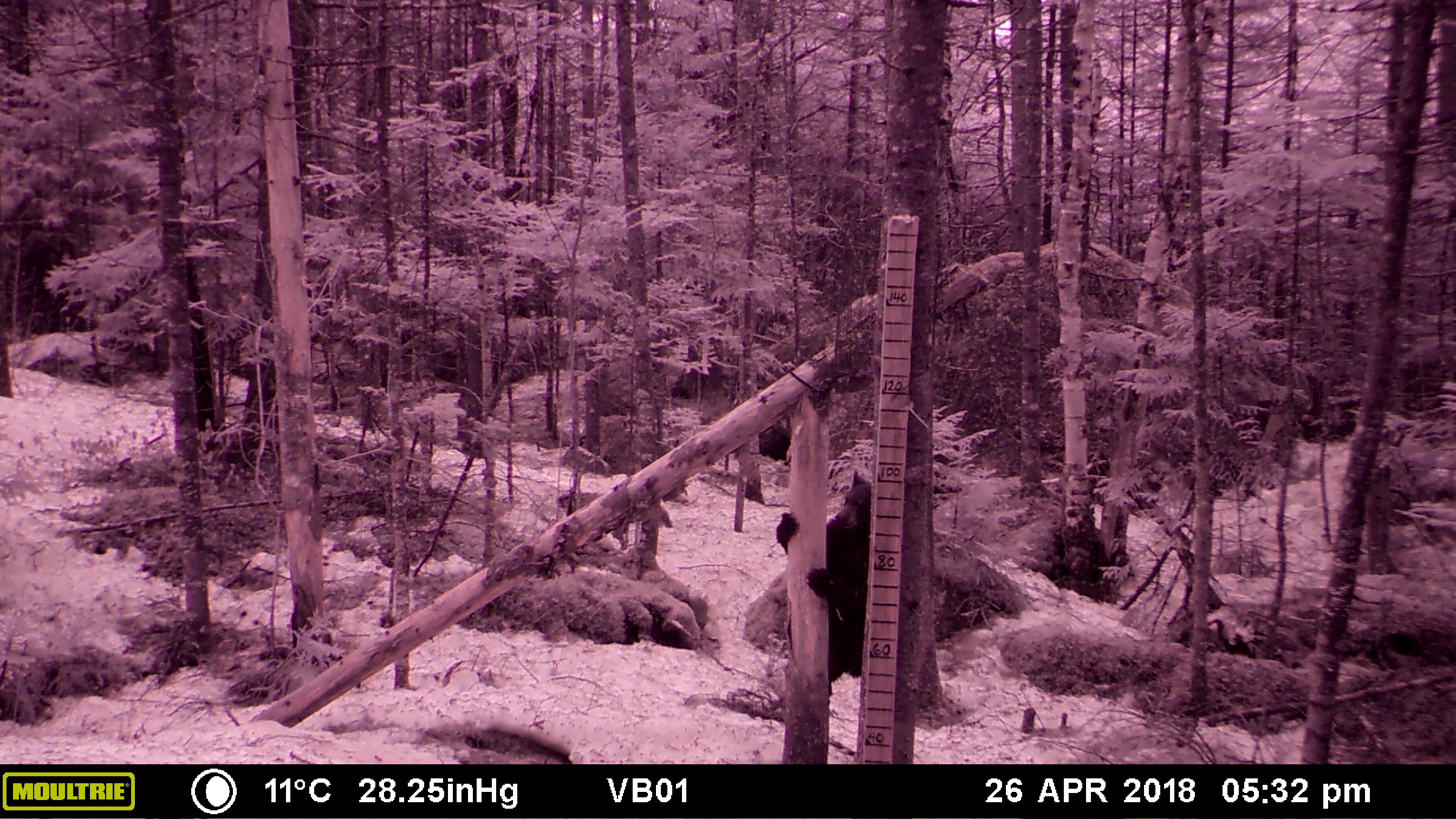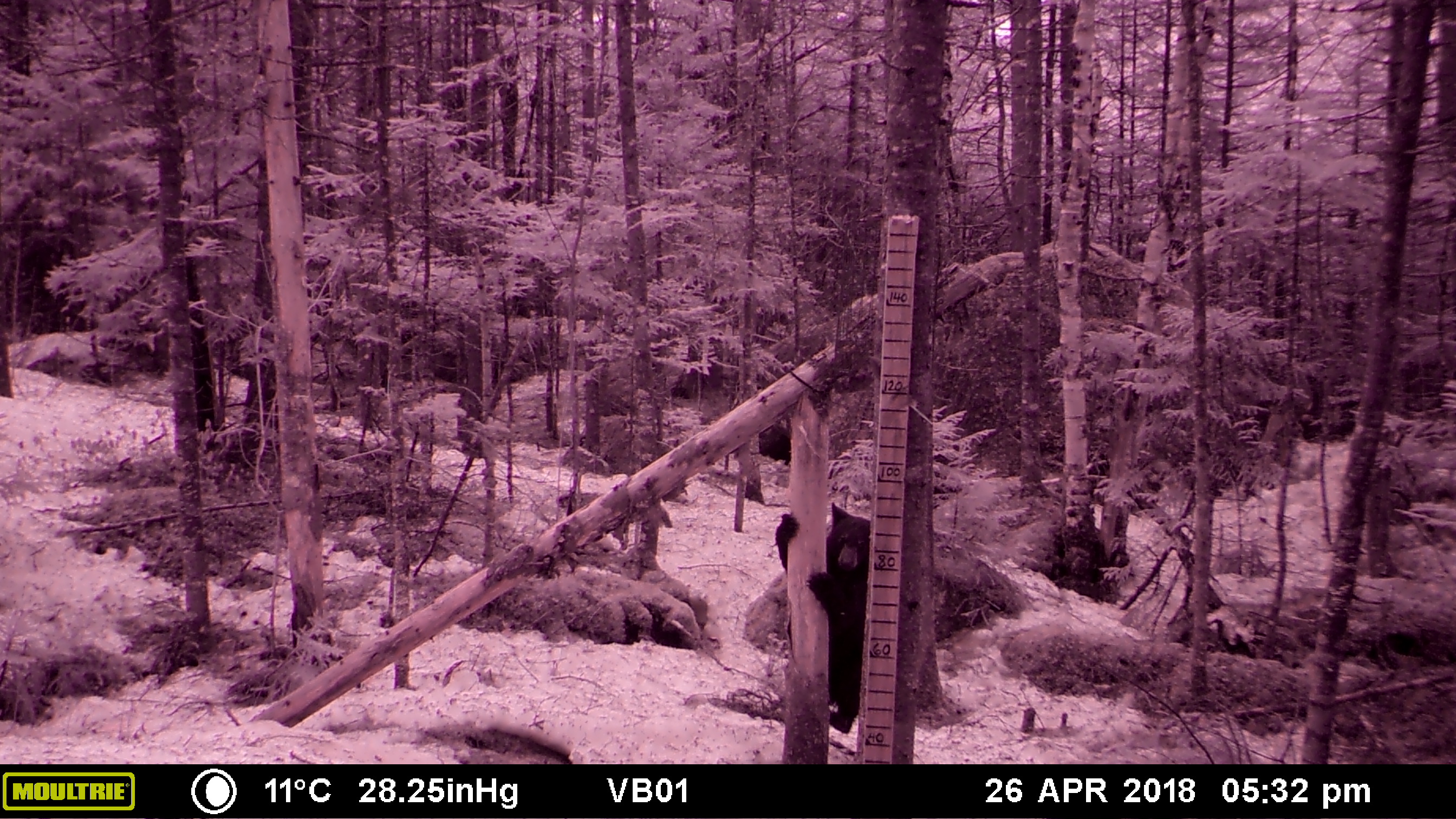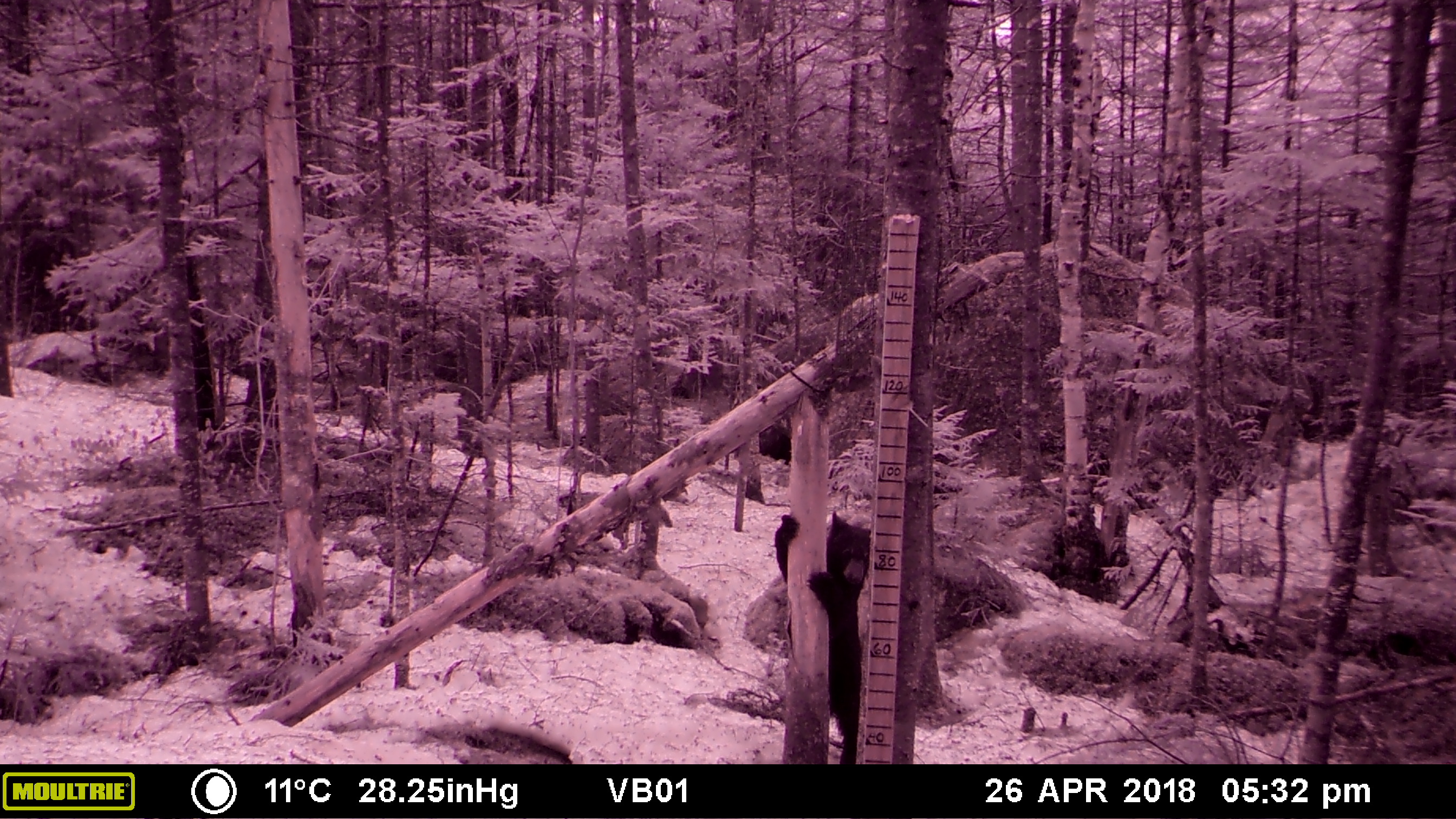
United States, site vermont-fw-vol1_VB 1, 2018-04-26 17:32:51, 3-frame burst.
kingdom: Animalia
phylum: Chordata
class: Mammalia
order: Carnivora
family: Ursidae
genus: Ursus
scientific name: Ursus americanus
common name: black bear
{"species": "black bear (Ursus americanus)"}